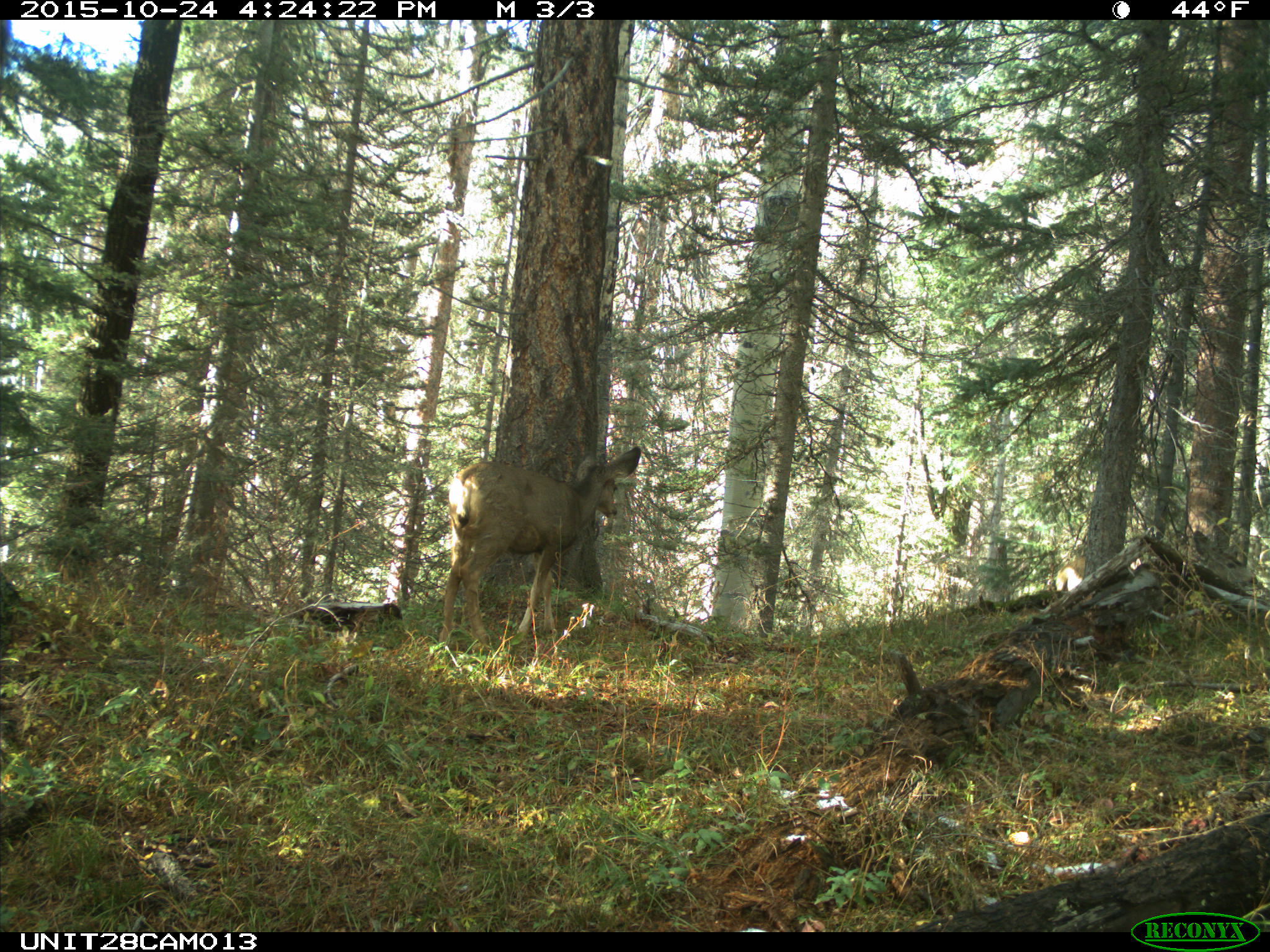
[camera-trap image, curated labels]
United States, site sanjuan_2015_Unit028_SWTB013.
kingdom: Animalia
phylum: Chordata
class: Mammalia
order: Artiodactyla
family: Cervidae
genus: Odocoileus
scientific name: Odocoileus hemionus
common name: mule deer